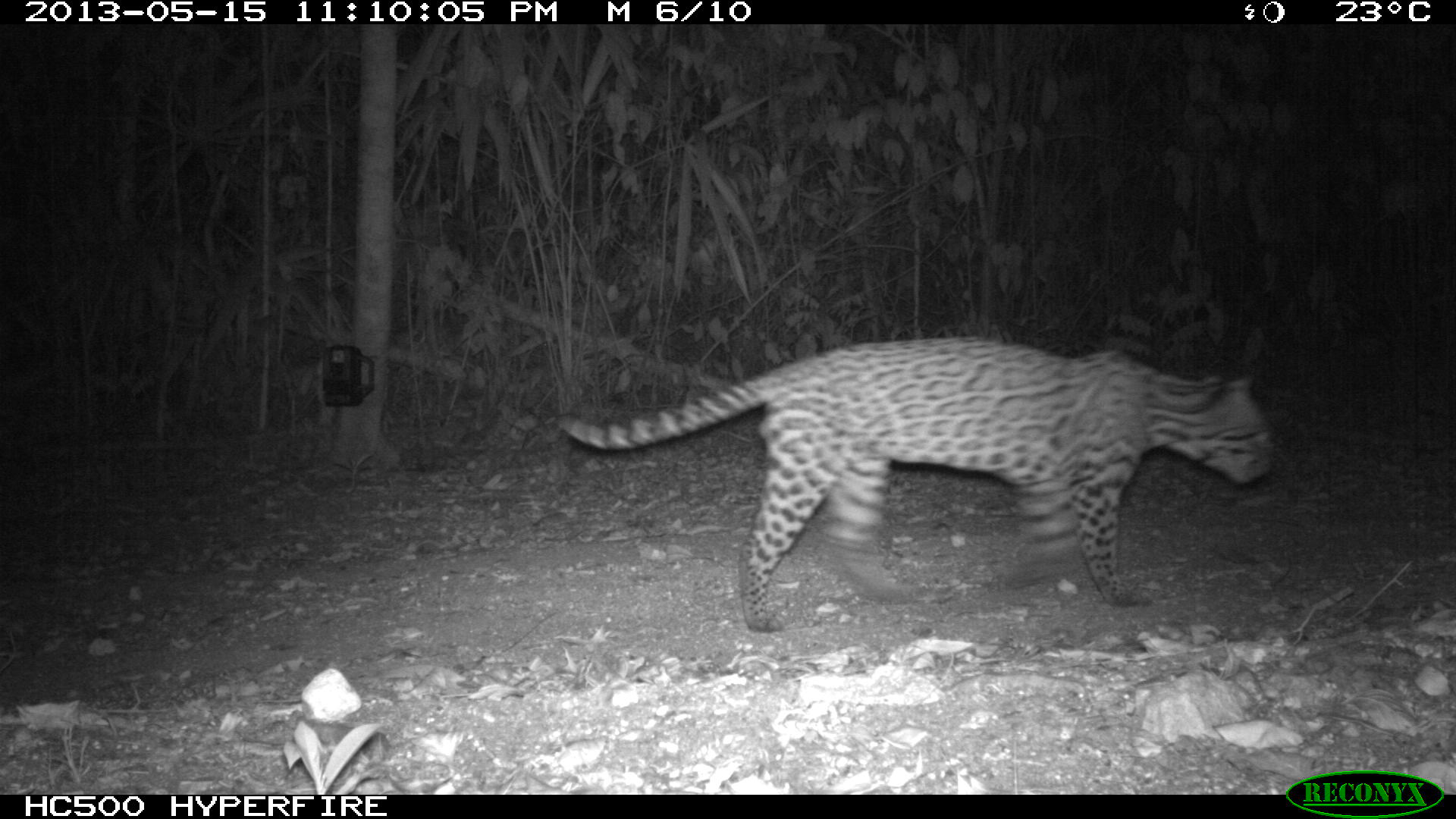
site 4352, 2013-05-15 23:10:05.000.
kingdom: Animalia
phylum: Chordata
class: Mammalia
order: Carnivora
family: Felidae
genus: Leopardus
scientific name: Leopardus pardalis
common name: ocelot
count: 1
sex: male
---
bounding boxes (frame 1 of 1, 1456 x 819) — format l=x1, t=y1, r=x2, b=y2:
leopardus pardalis: l=553, t=331, r=1276, b=632